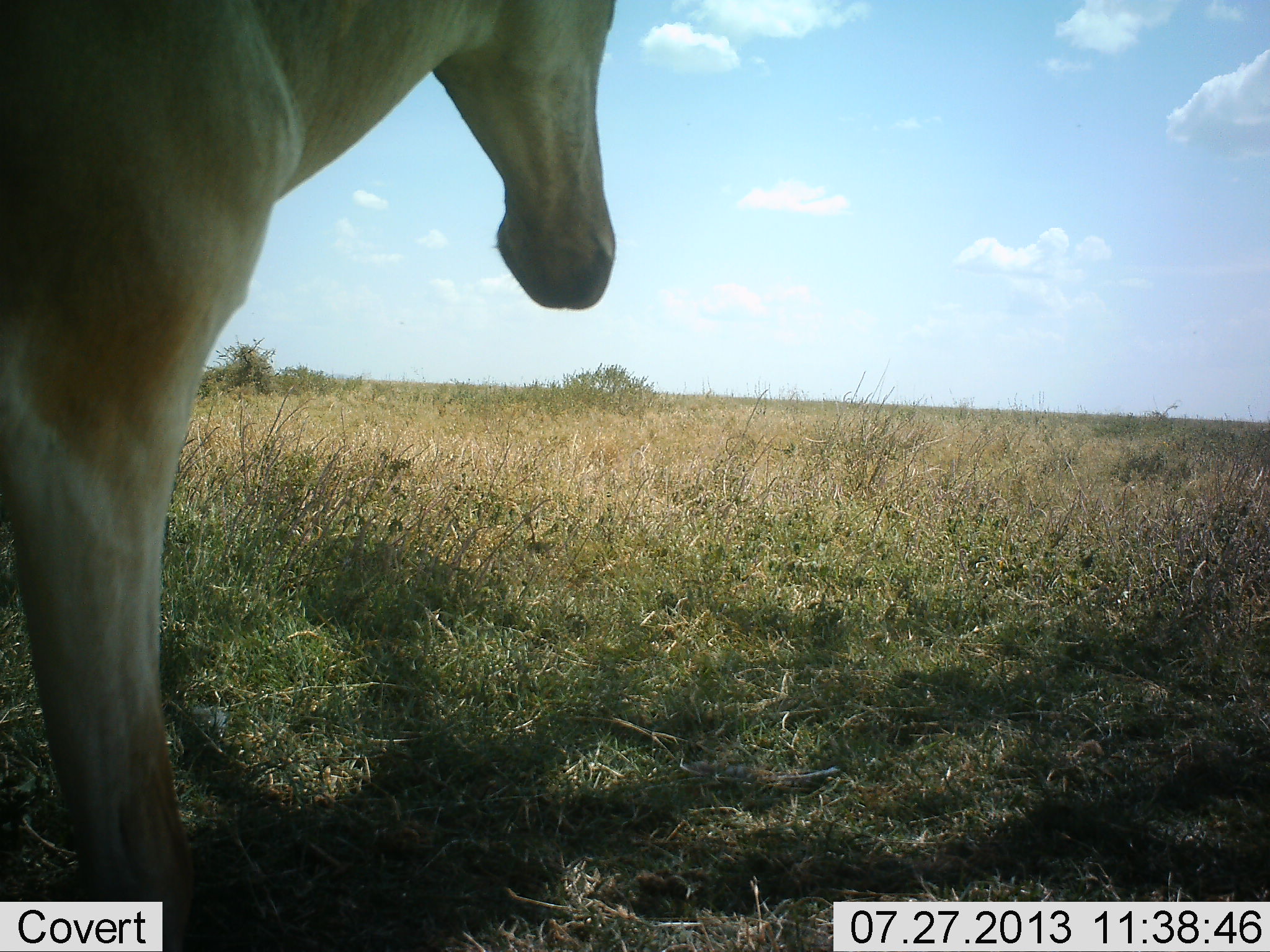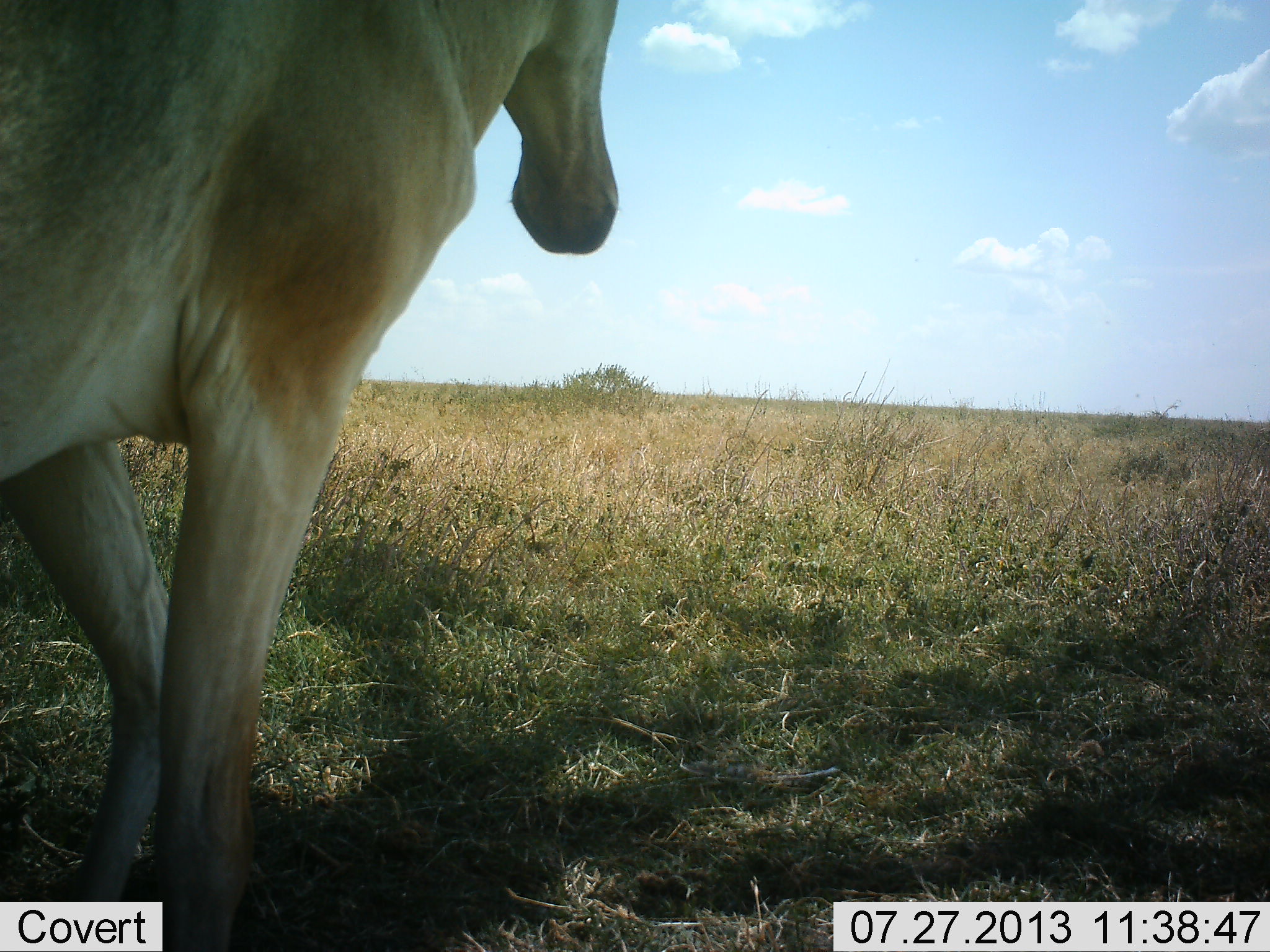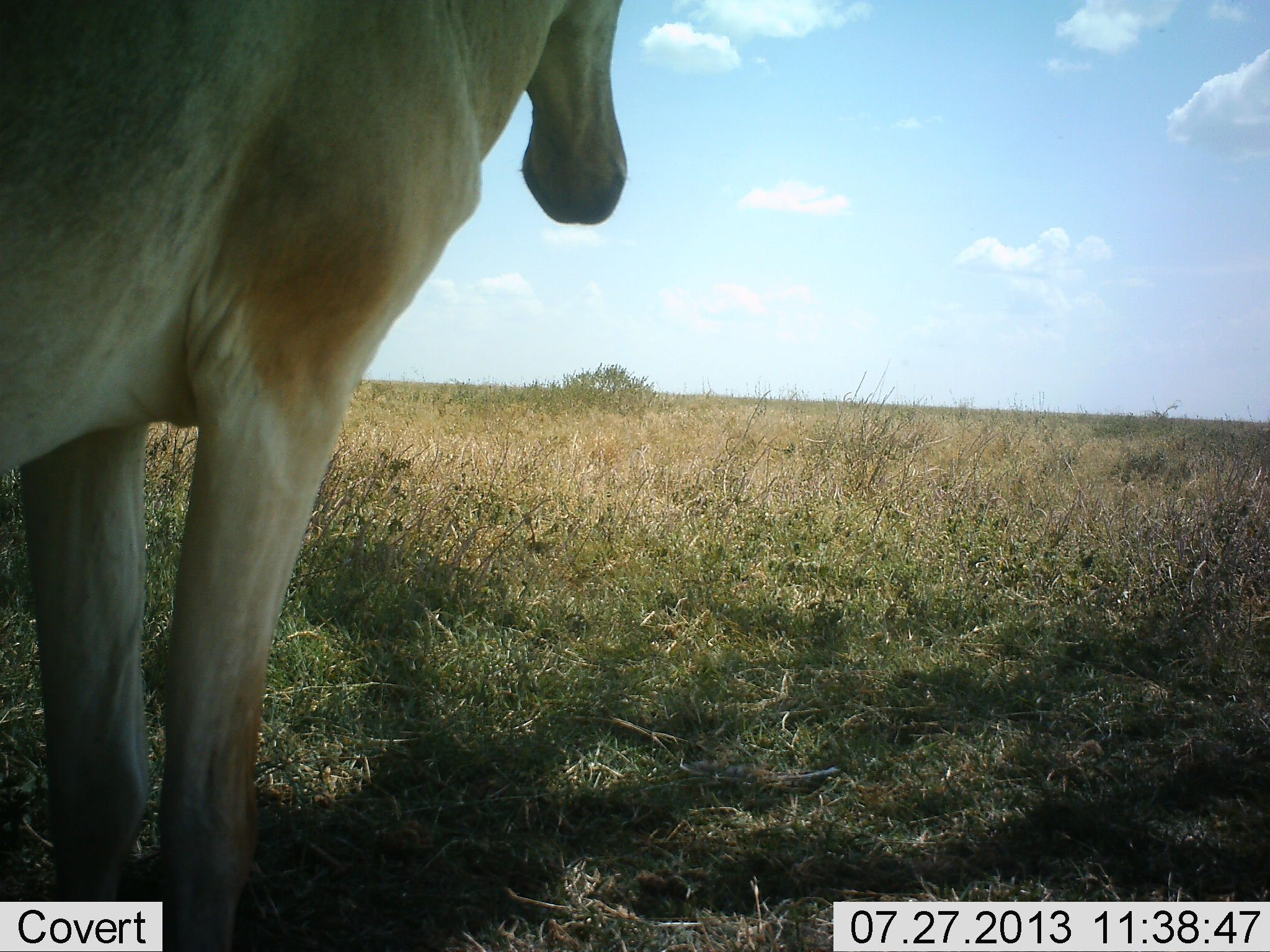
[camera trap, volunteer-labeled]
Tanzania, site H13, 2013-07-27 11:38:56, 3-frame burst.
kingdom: Animalia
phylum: Chordata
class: Mammalia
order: Artiodactyla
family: Bovidae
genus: Alcelaphus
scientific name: Alcelaphus buselaphus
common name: hartebeest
Hartebeest (Alcelaphus buselaphus), count 1. Behavior (volunteer vote fractions): standing 85%, resting 0%, moving 23%, interacting 0%. Young present (vote fraction): 0%. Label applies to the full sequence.